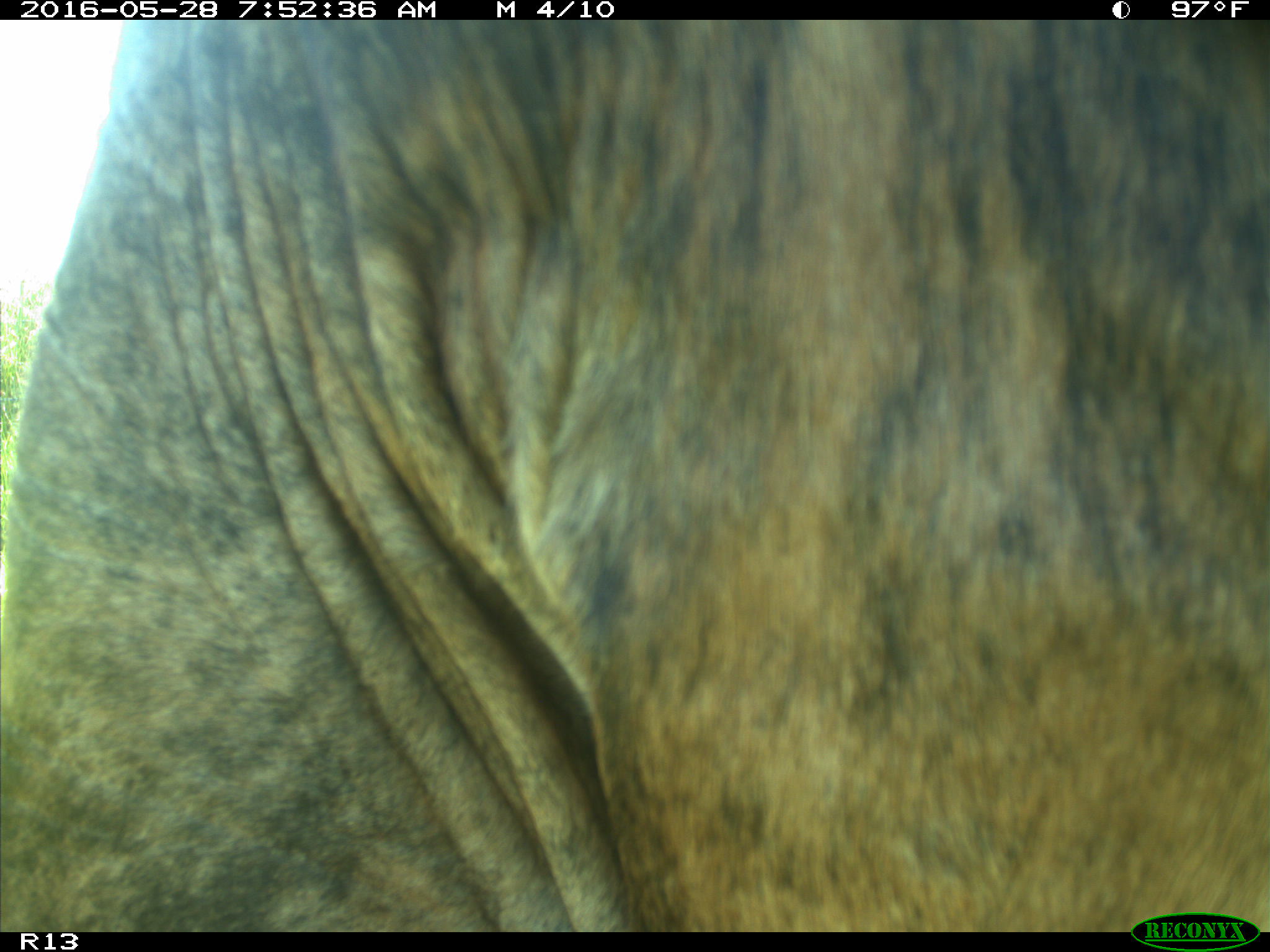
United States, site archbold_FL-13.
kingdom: Animalia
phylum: Chordata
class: Mammalia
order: Artiodactyla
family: Bovidae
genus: Bos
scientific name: Bos taurus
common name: domestic cow